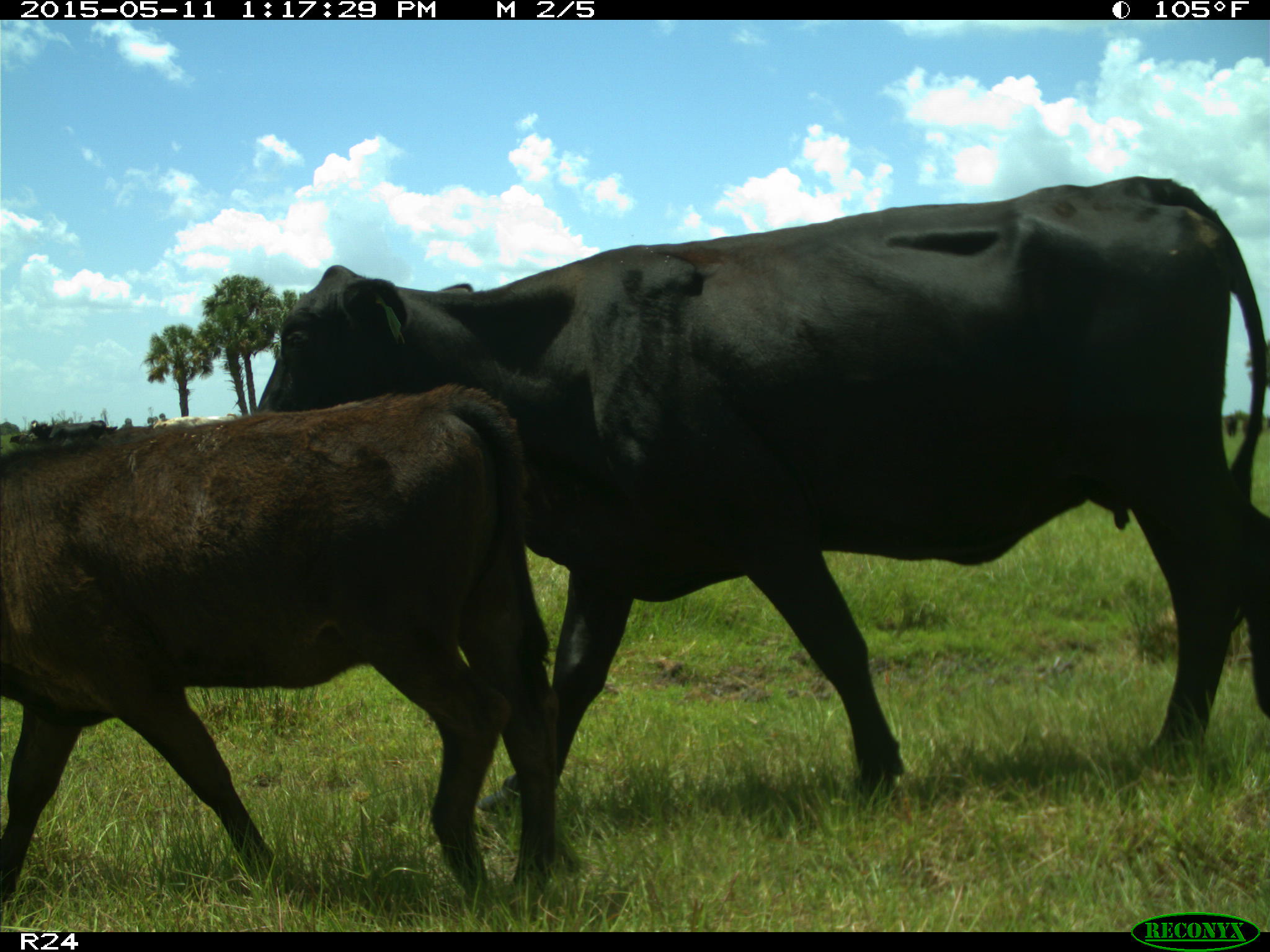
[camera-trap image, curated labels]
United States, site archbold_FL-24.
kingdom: Animalia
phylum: Chordata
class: Mammalia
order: Artiodactyla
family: Bovidae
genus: Bos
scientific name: Bos taurus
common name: domestic cow